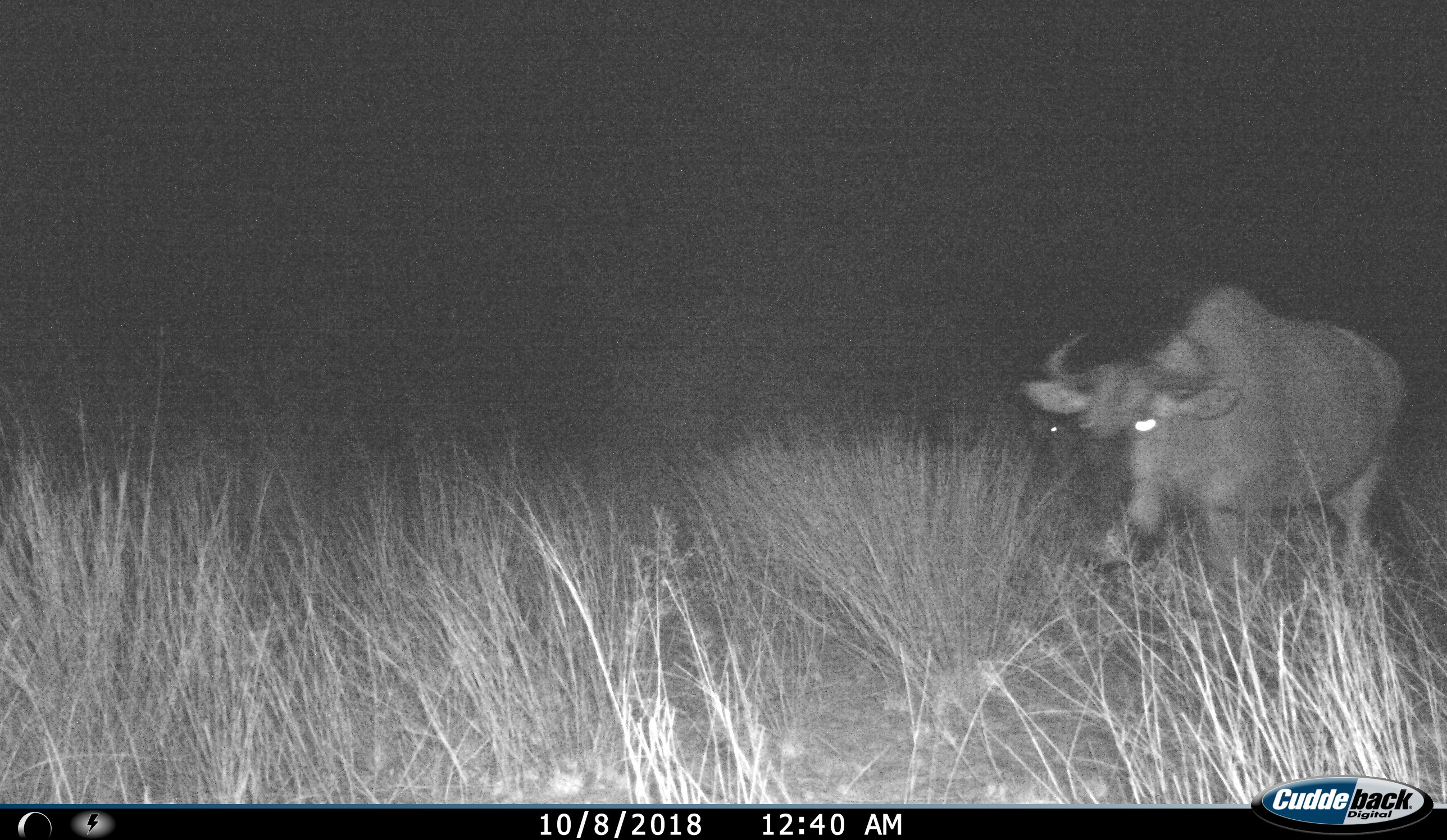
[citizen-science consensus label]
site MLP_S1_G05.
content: unidentified animal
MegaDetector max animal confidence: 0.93